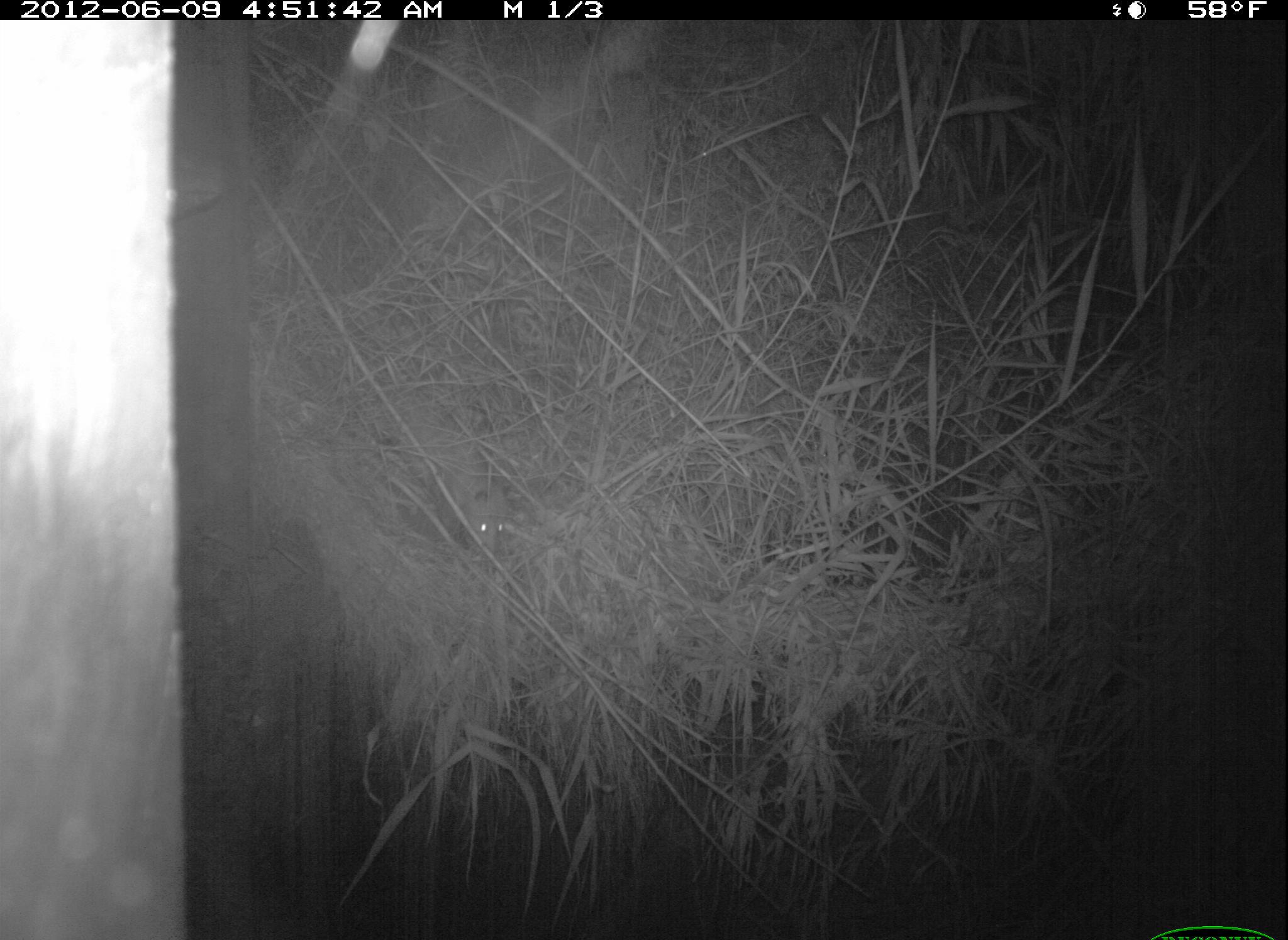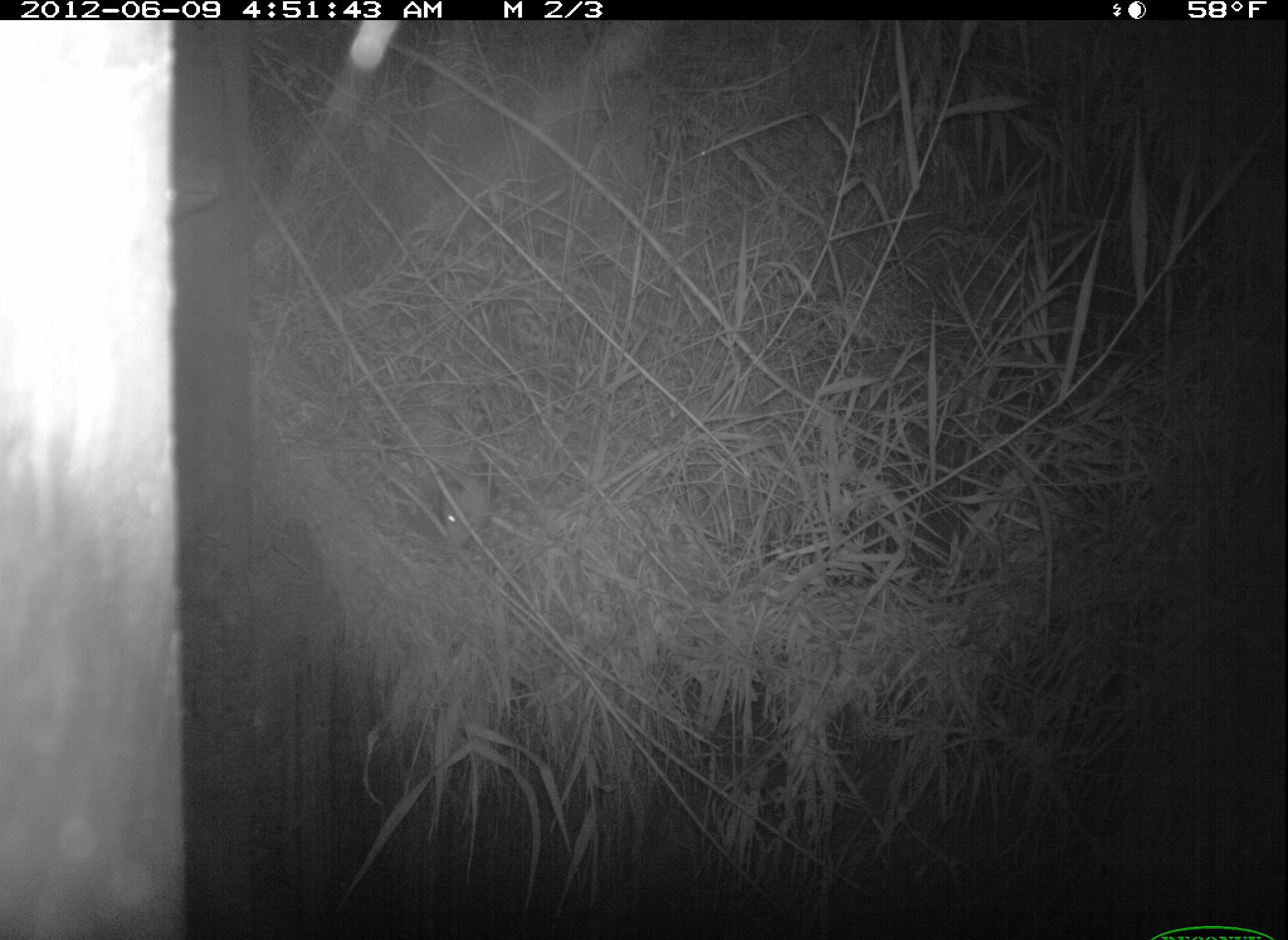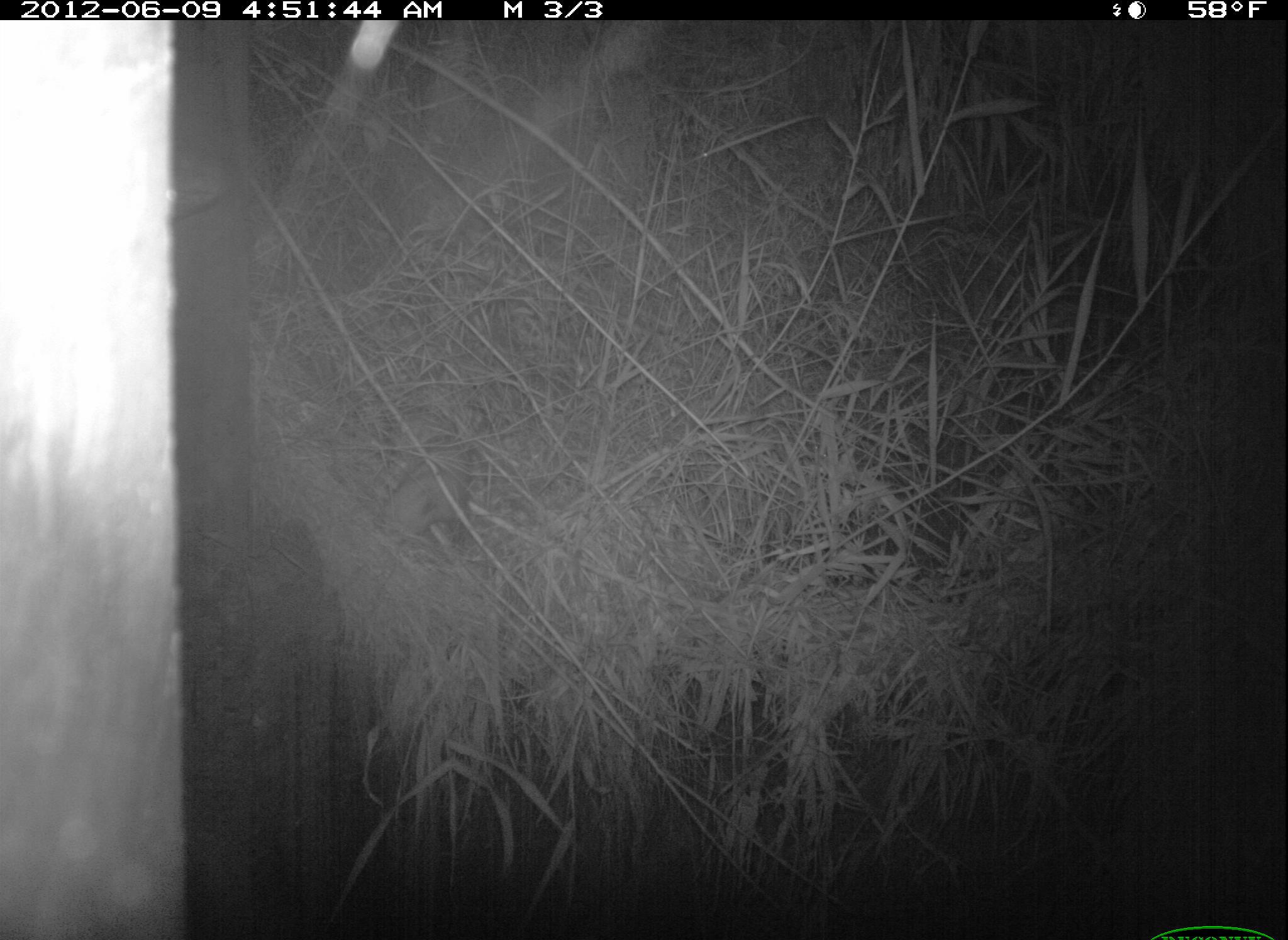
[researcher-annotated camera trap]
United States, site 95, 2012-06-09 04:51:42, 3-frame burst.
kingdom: Animalia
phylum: Chordata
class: Mammalia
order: Didelphimorphia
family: Didelphidae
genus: Didelphis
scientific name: Didelphis virginiana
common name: virginia opossum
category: opossum